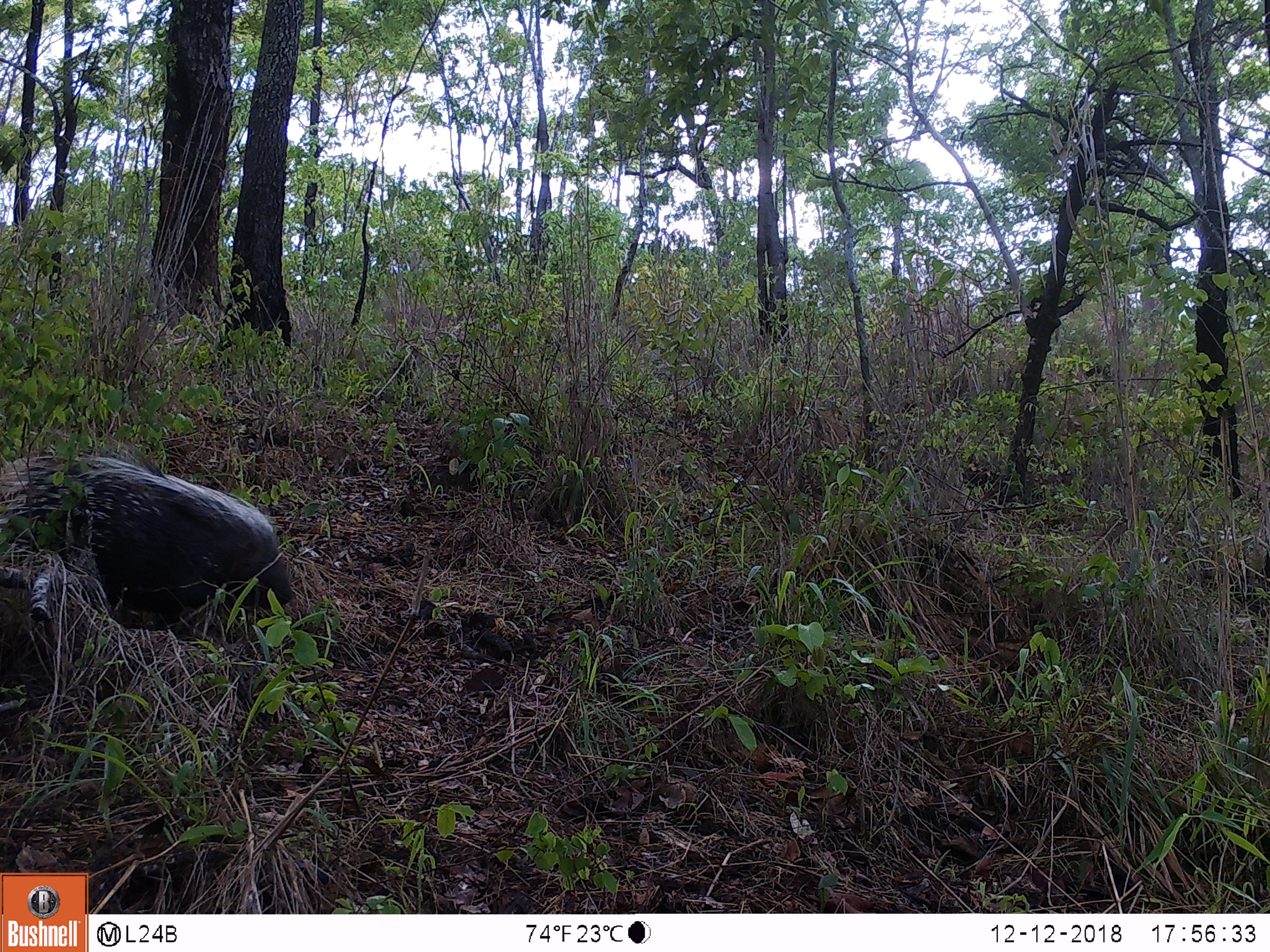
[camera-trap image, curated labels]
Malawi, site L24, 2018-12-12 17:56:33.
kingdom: Animalia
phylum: Chordata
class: Mammalia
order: Rodentia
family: Hystricidae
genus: Hystrix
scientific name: Hystrix africaeaustralis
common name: cape porcupine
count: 1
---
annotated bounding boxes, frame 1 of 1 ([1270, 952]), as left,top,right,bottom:
cape porcupine: 0,439,307,638